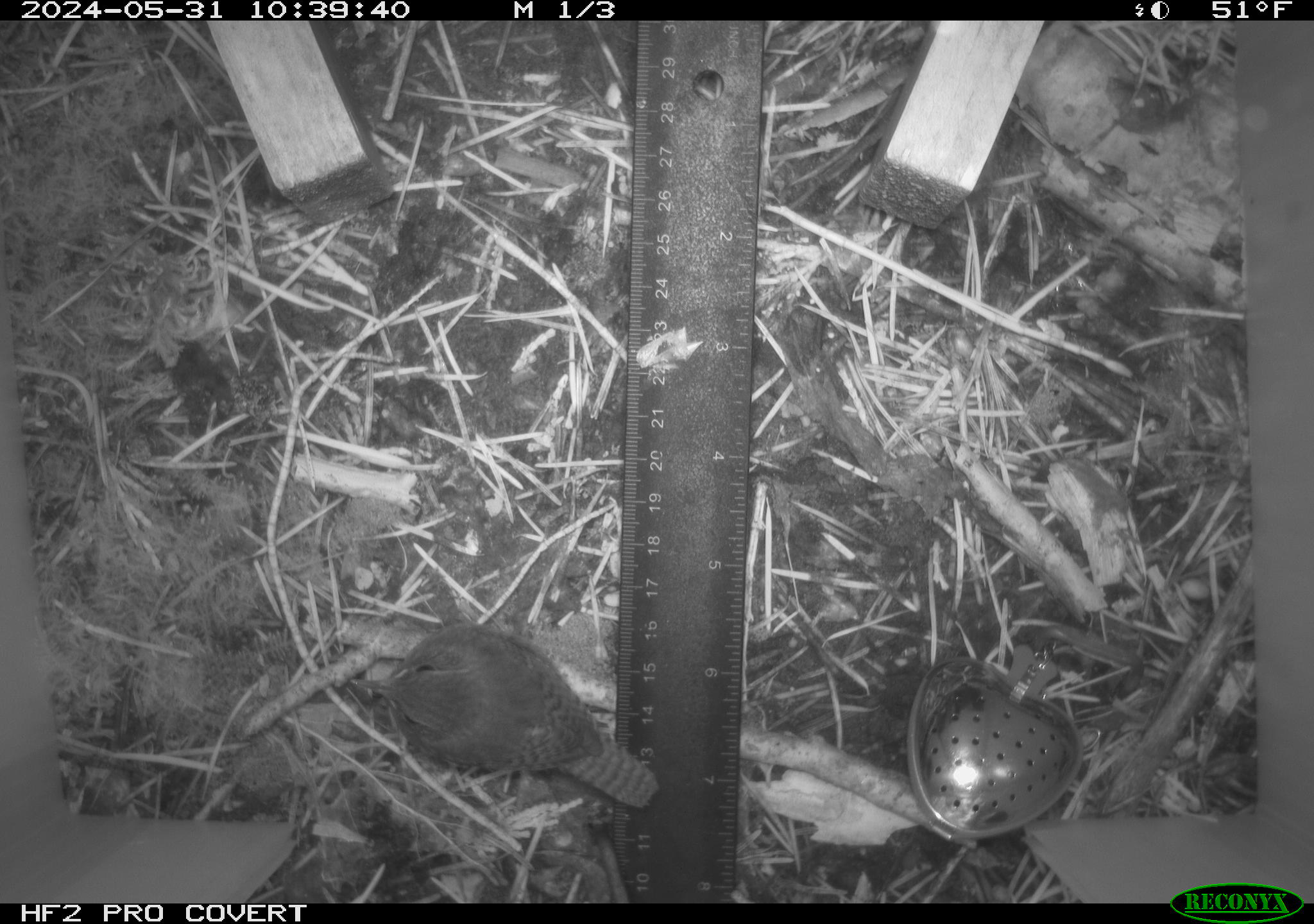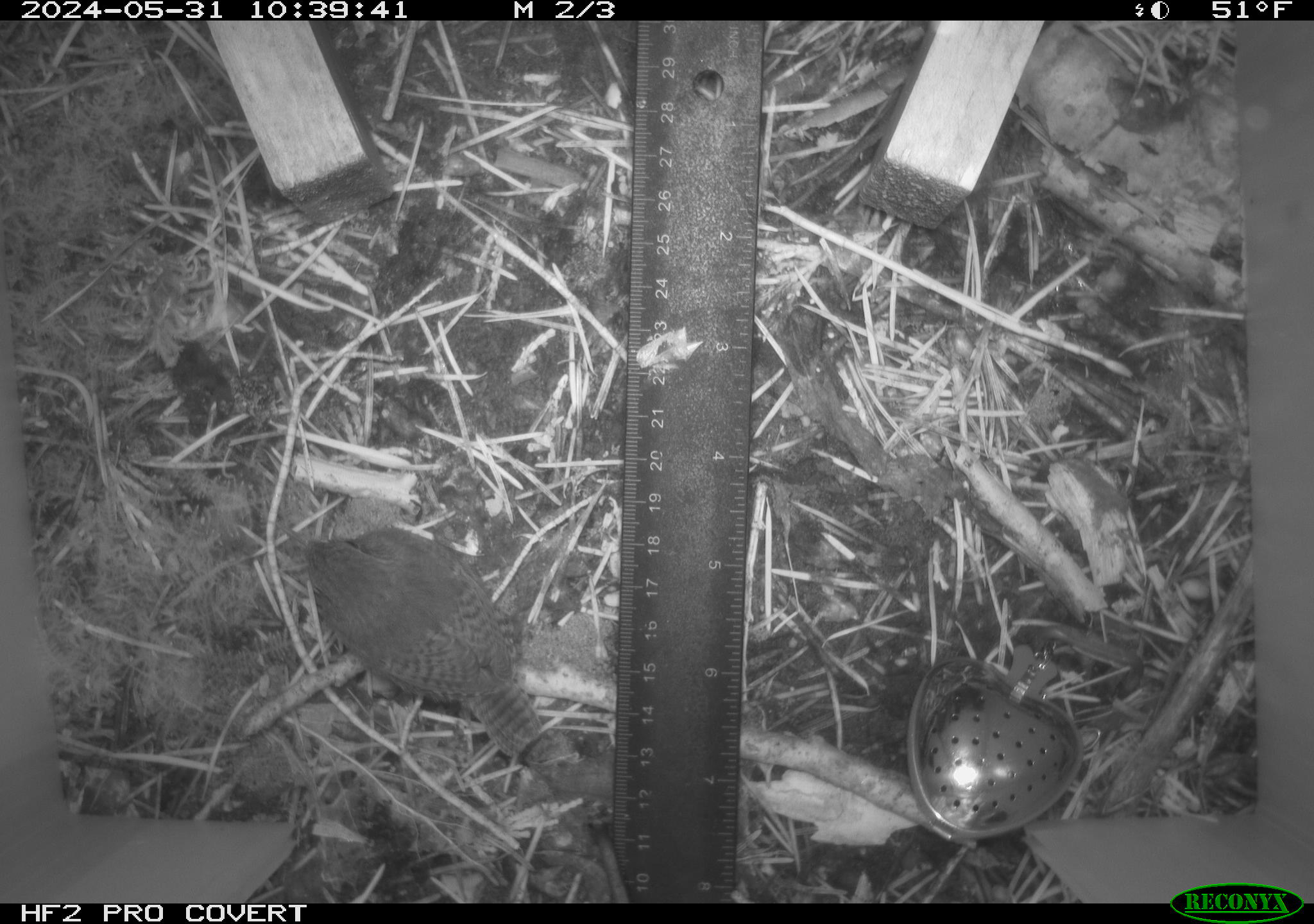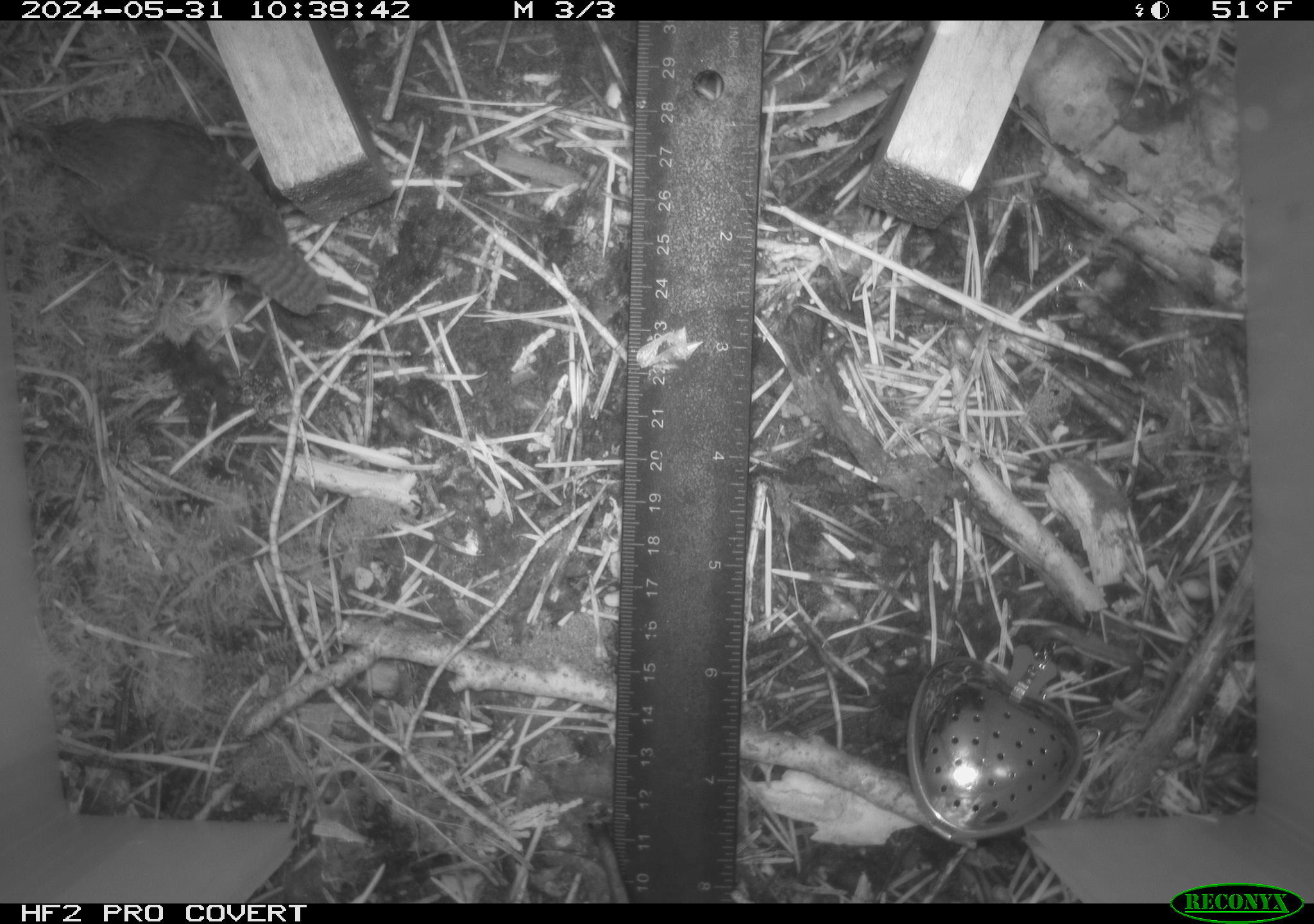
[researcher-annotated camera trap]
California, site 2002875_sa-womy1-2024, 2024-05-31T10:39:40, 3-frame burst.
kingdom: Animalia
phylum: Chordata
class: Aves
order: Passeriformes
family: Troglodytidae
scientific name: Troglodytidae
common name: wren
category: troglodytidae family